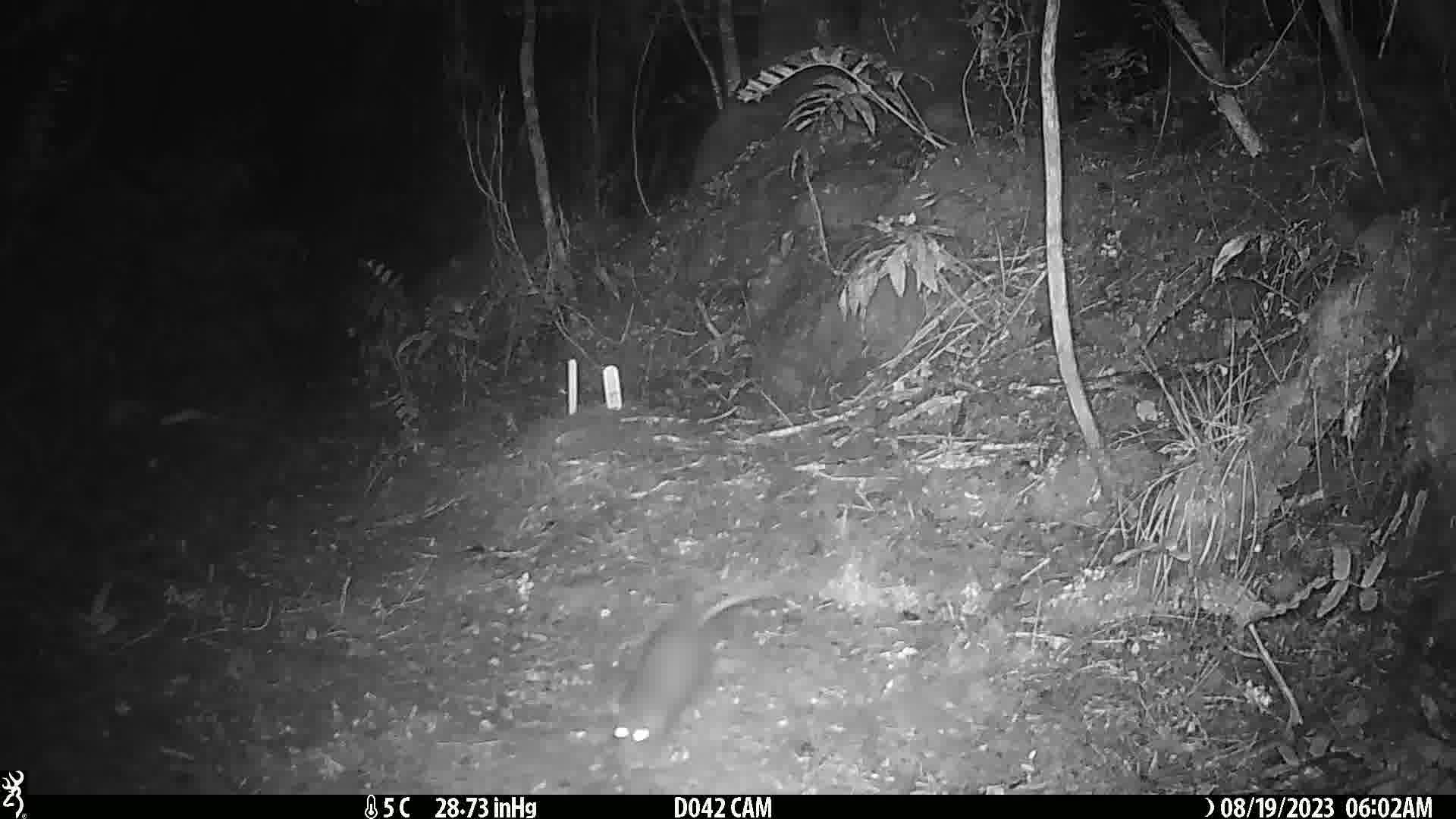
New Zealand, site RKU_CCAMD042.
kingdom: Animalia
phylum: Chordata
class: Mammalia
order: Rodentia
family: Muridae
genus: Rattus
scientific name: Rattus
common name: rat